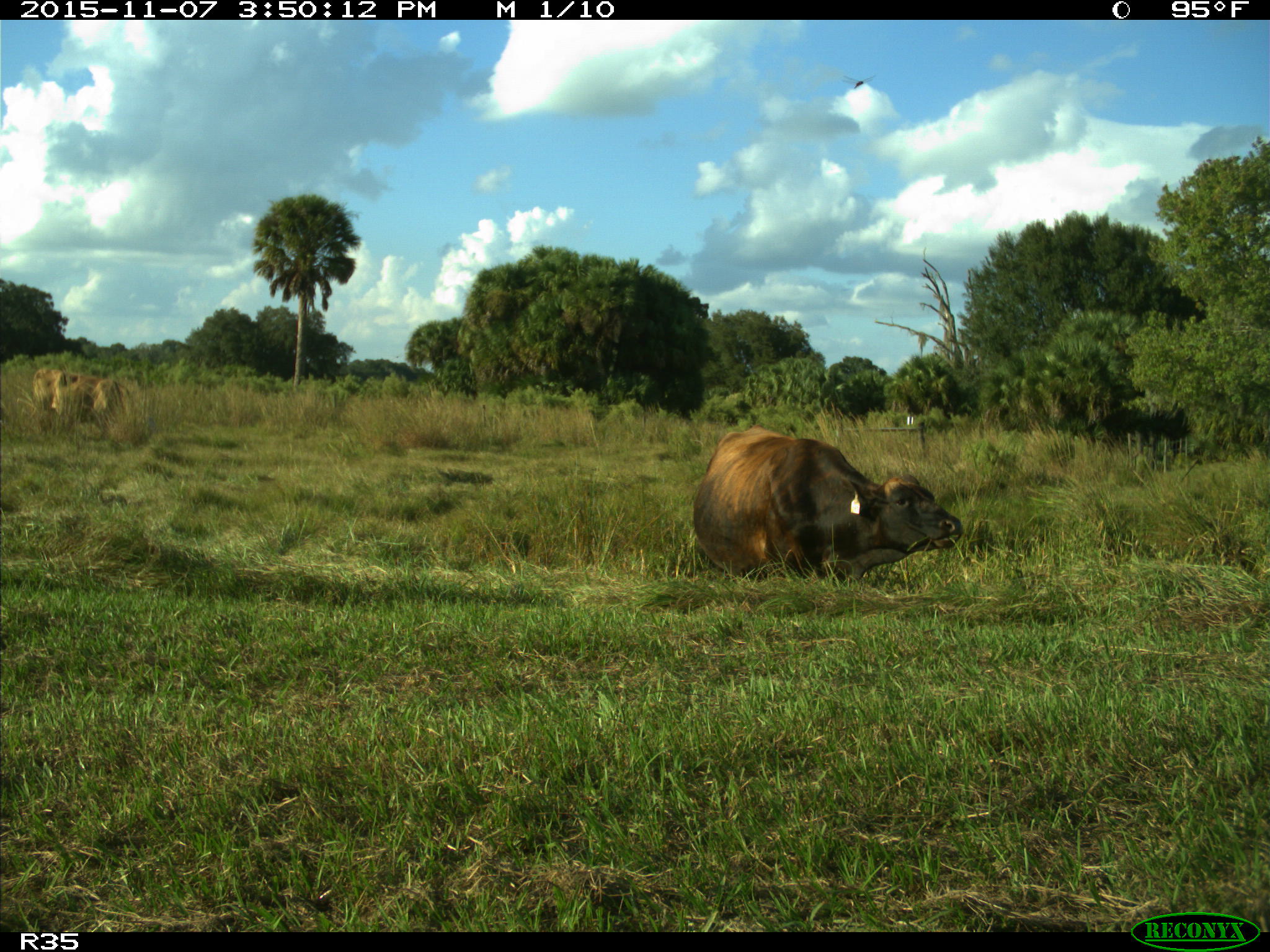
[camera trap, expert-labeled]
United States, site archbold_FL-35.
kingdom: Animalia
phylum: Chordata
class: Mammalia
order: Artiodactyla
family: Bovidae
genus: Bos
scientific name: Bos taurus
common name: domestic cow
Bos taurus (domestic cow).